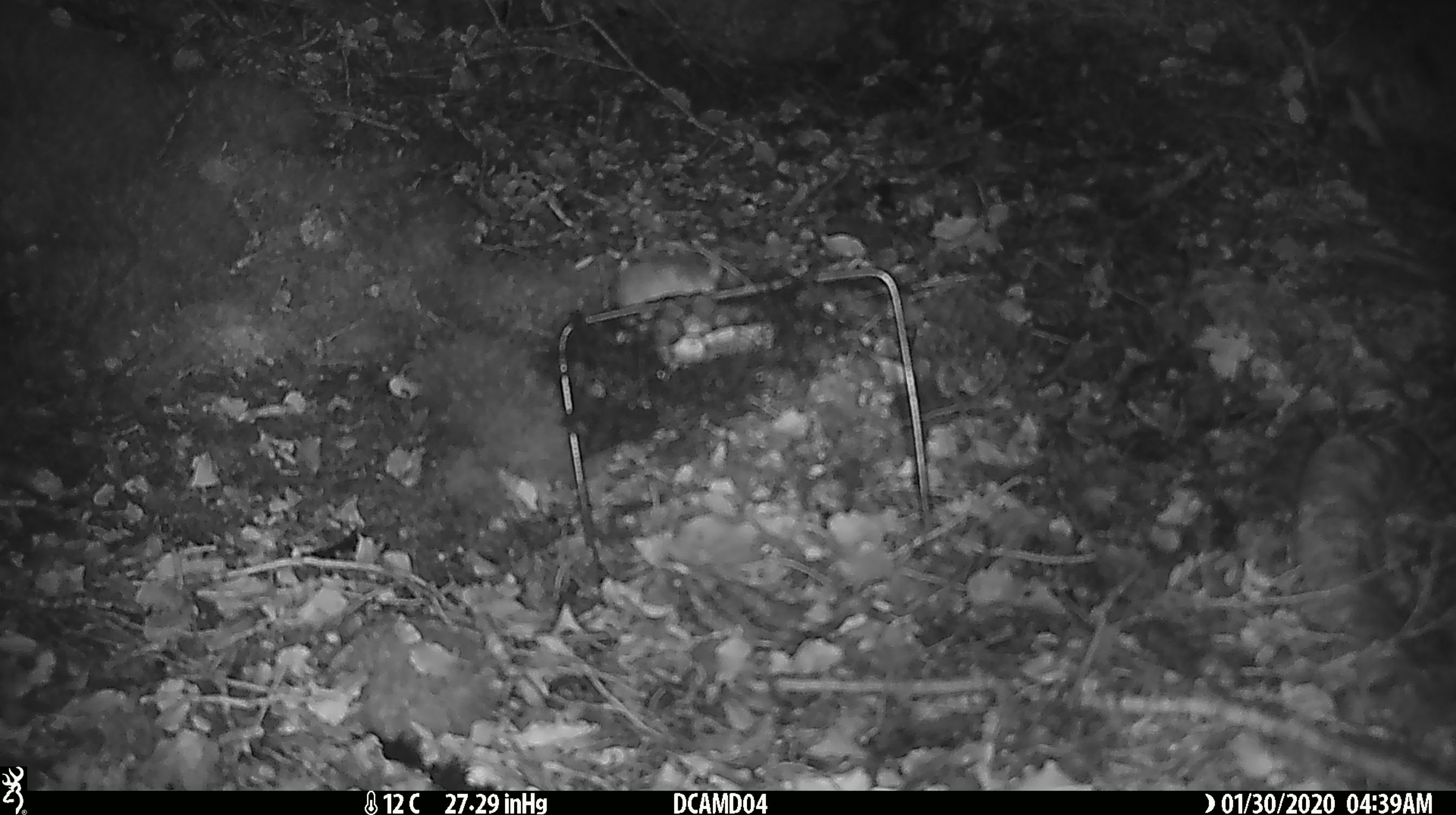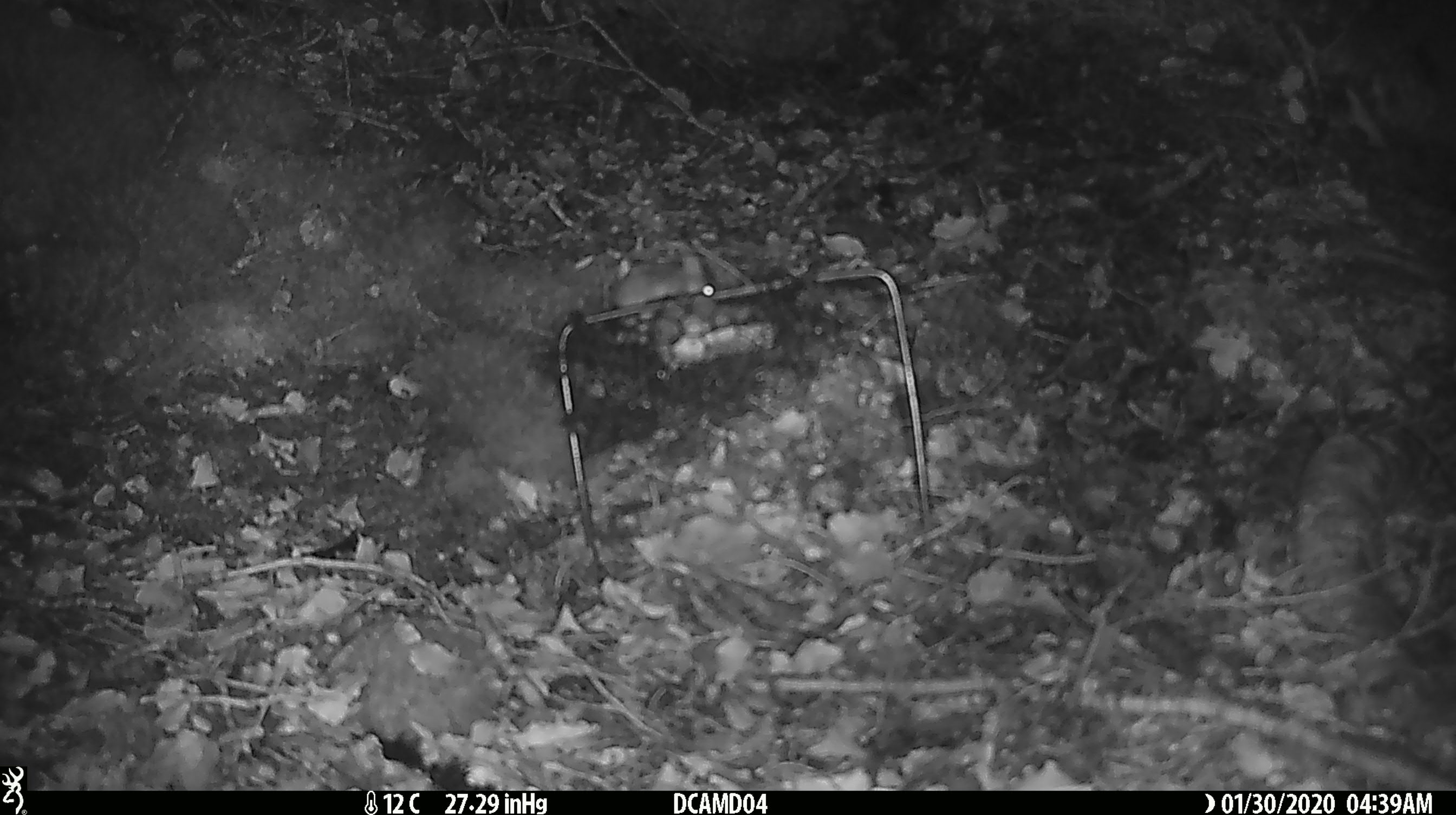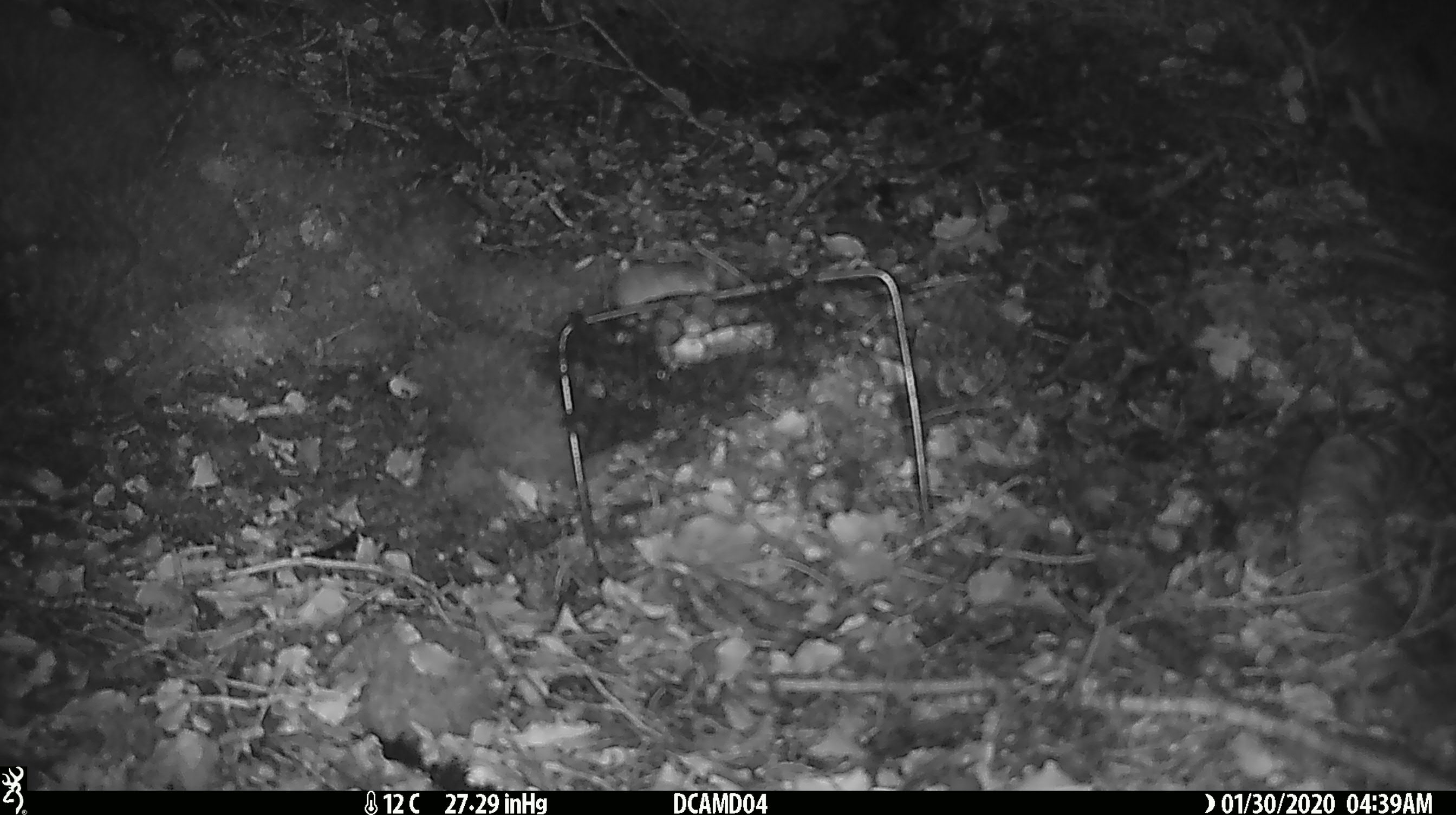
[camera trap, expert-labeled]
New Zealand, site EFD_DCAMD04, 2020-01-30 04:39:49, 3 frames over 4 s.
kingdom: Animalia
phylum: Chordata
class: Mammalia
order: Rodentia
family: Muridae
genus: Mus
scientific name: Mus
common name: mouse